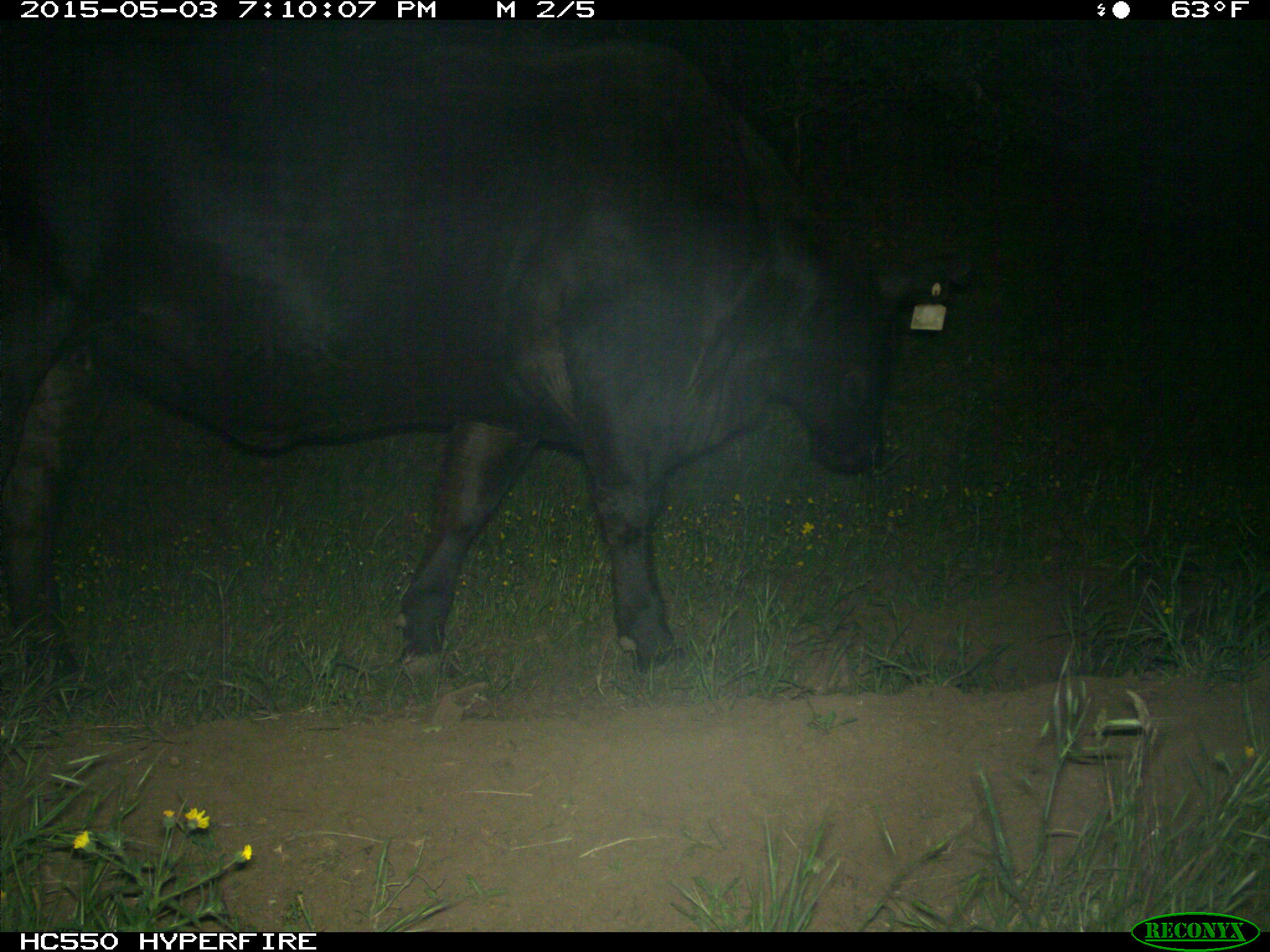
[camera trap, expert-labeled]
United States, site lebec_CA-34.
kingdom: Animalia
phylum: Chordata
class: Mammalia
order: Artiodactyla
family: Bovidae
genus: Bos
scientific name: Bos taurus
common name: domestic cow